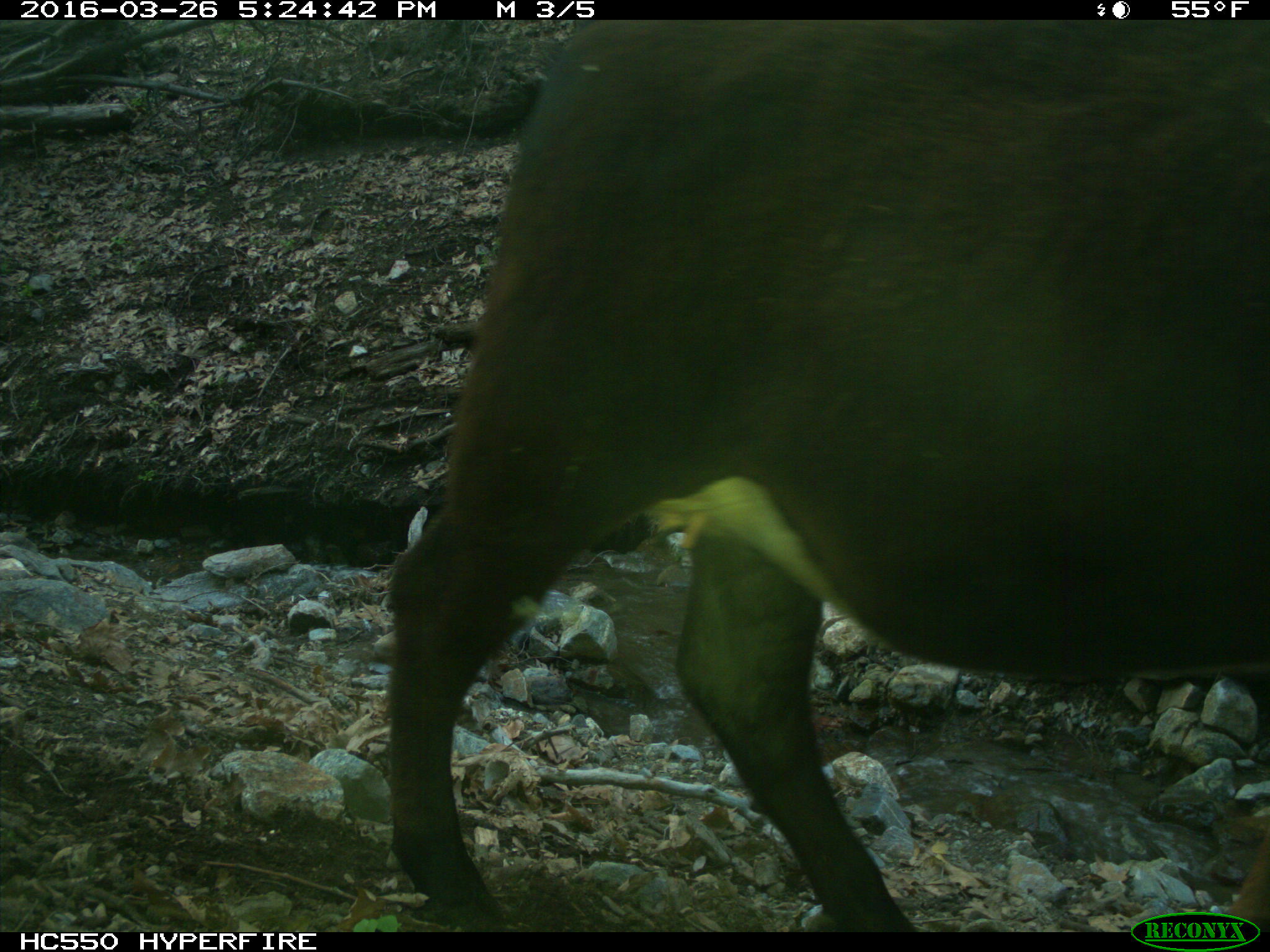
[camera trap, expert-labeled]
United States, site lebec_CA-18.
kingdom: Animalia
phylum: Chordata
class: Mammalia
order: Artiodactyla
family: Bovidae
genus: Bos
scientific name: Bos taurus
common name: domestic cow